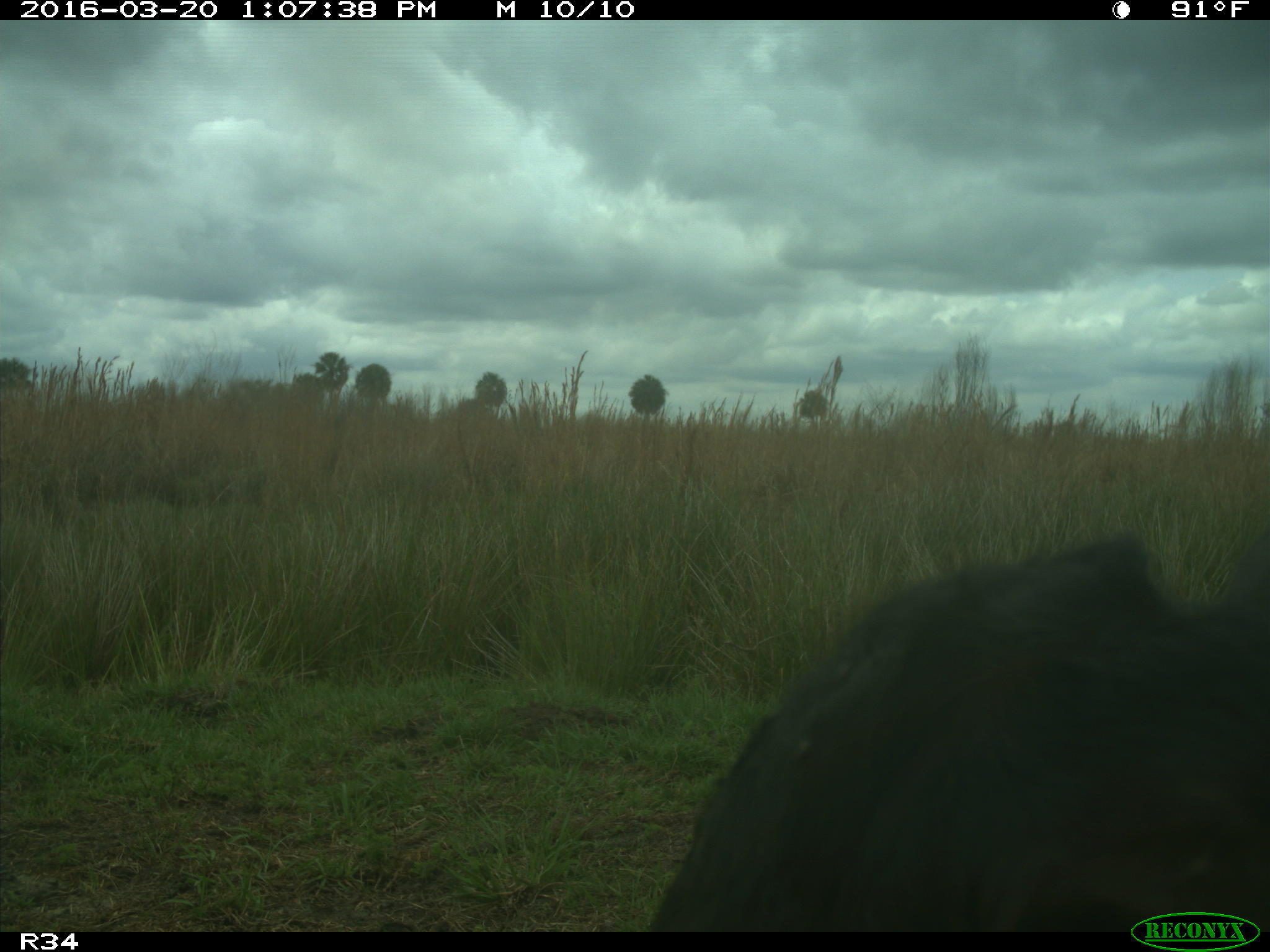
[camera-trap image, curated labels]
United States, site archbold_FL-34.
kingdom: Animalia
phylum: Chordata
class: Mammalia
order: Artiodactyla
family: Bovidae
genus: Bos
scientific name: Bos taurus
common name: domestic cow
Bos taurus (domestic cow).